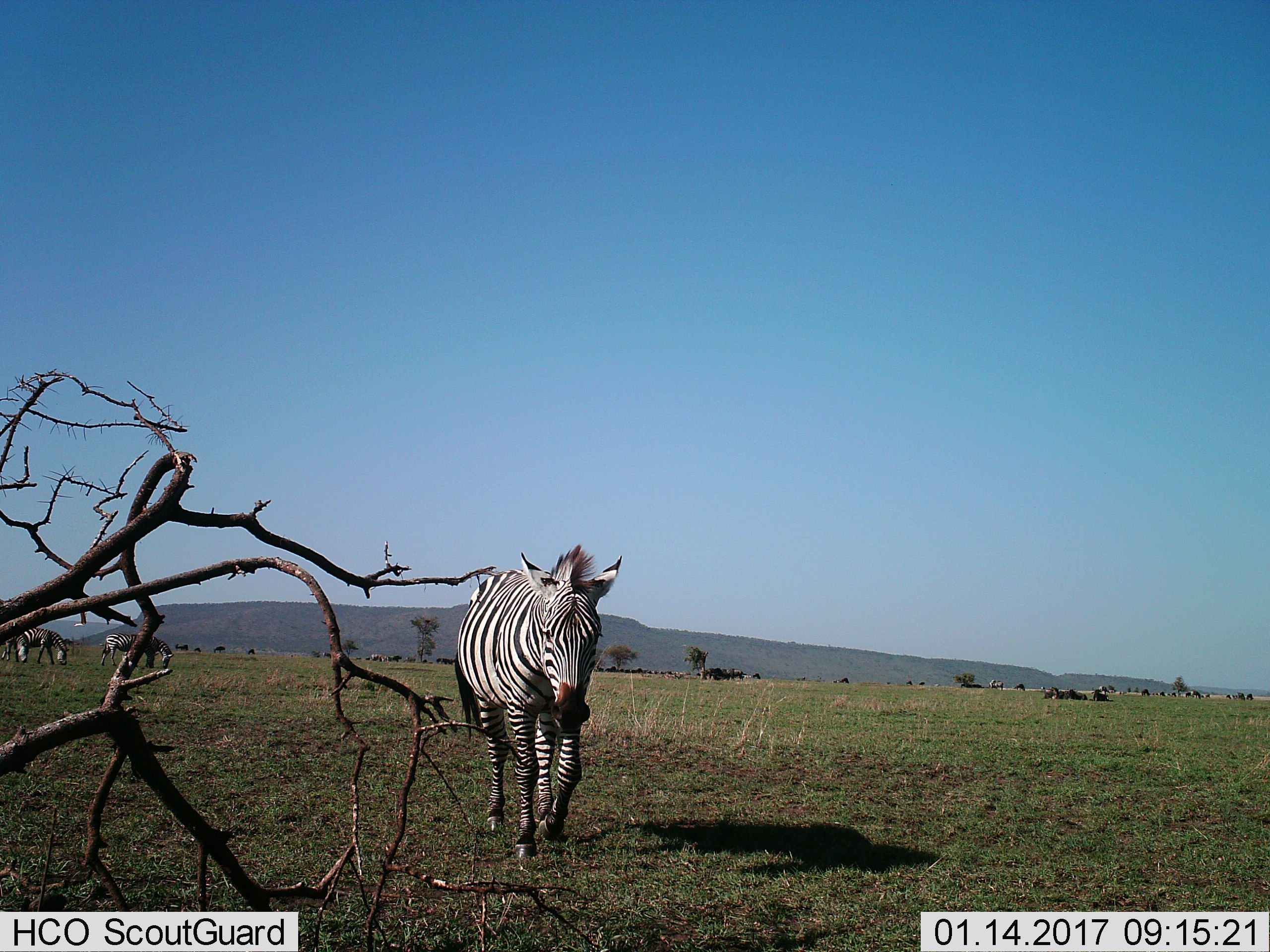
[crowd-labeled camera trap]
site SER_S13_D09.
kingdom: Animalia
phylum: Chordata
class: Mammalia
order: Perissodactyla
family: Equidae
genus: Equus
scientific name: Equus quagga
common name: plains zebra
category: zebraplains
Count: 4.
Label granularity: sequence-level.